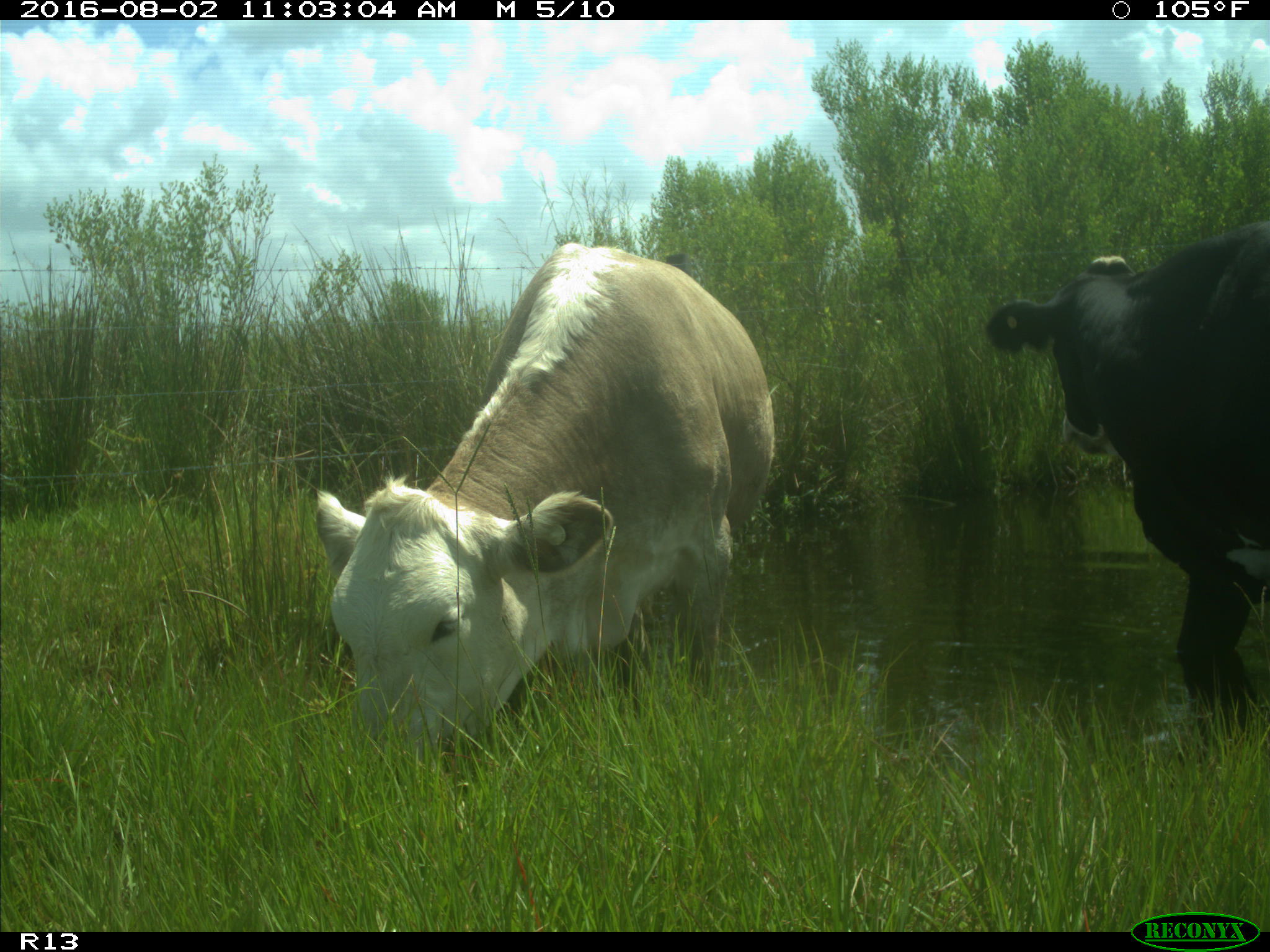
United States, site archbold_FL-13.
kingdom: Animalia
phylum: Chordata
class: Mammalia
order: Artiodactyla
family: Bovidae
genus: Bos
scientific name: Bos taurus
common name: domestic cow